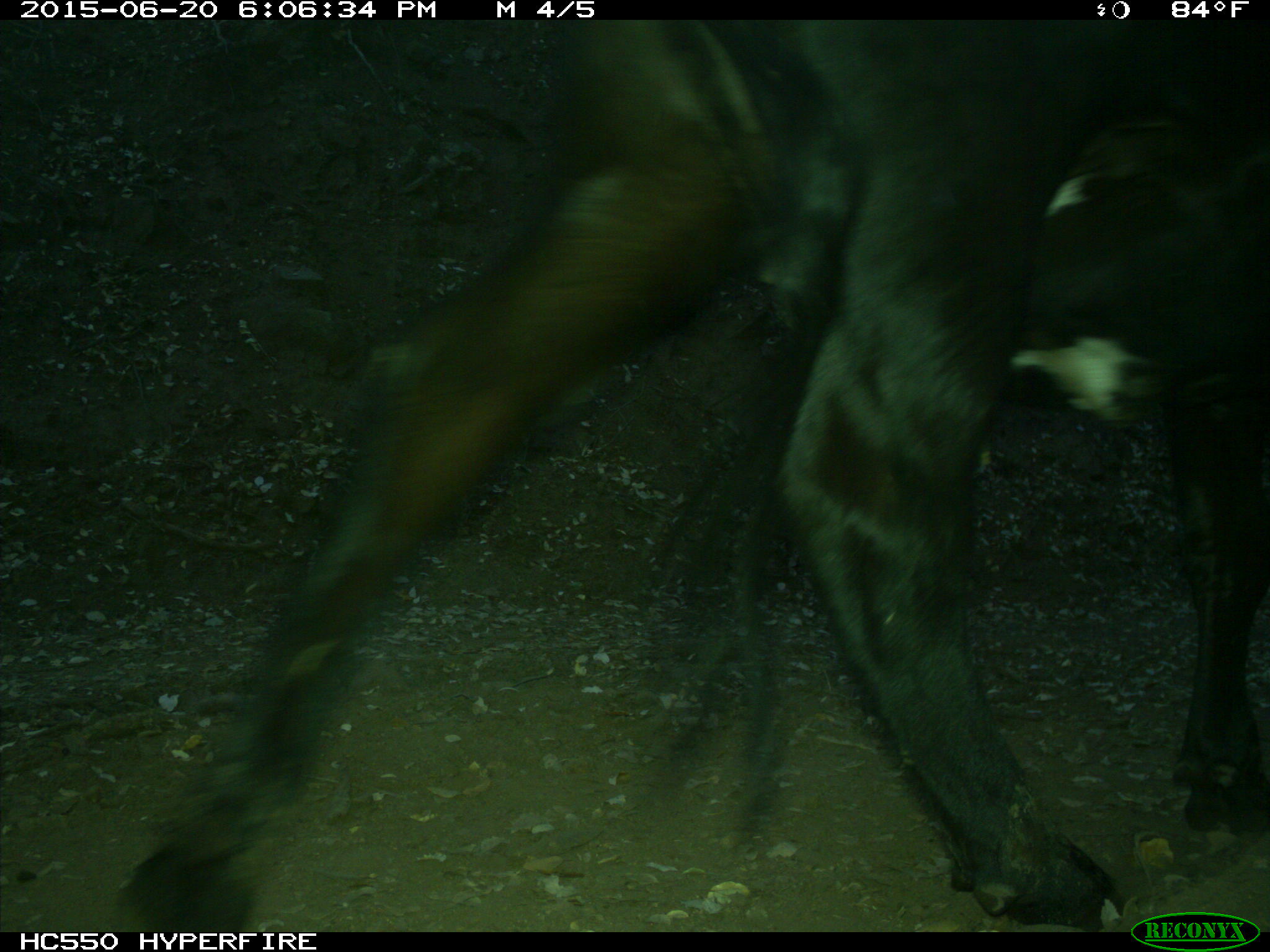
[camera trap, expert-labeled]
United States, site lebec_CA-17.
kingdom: Animalia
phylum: Chordata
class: Mammalia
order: Artiodactyla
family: Bovidae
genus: Bos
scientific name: Bos taurus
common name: domestic cow